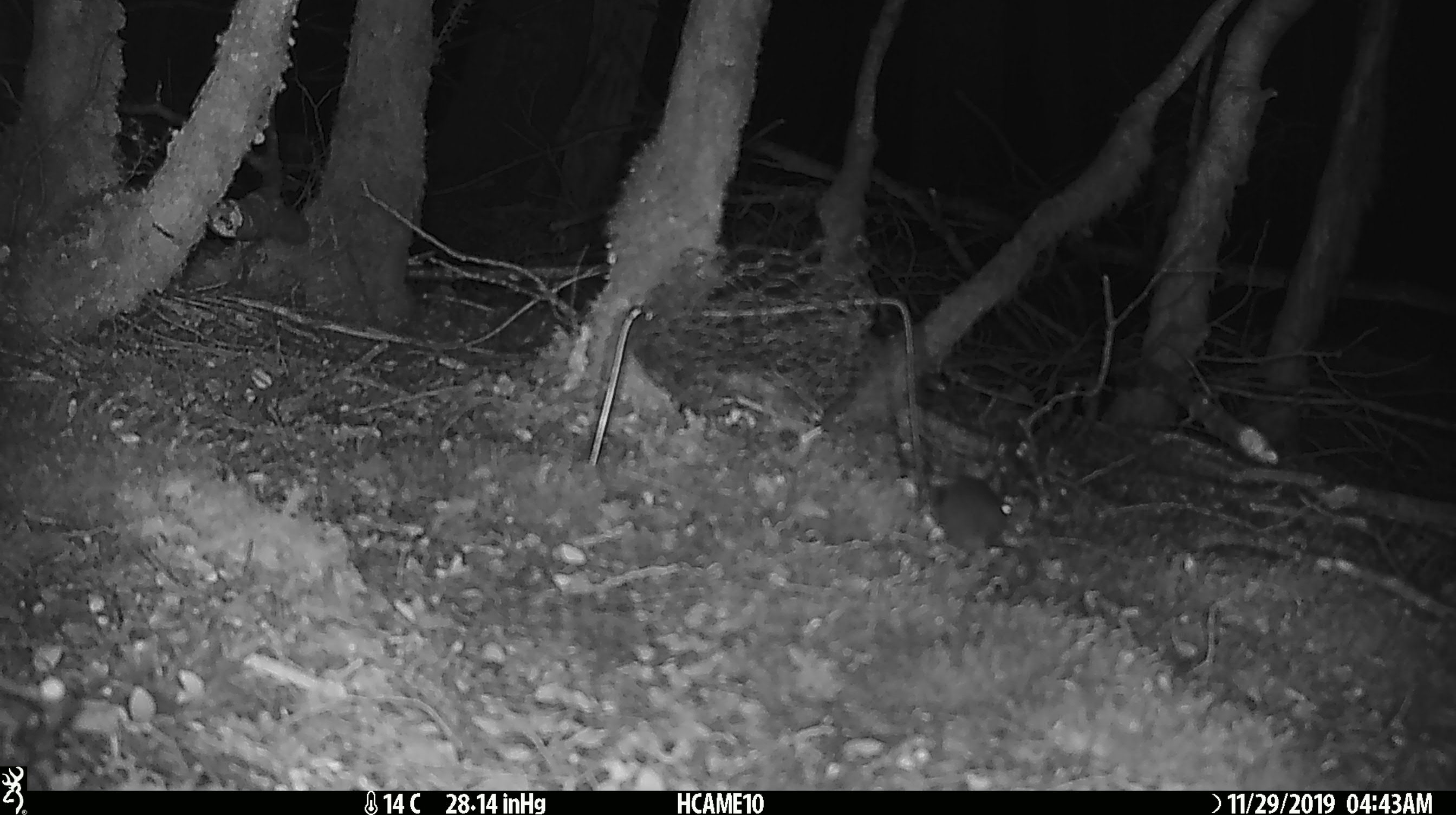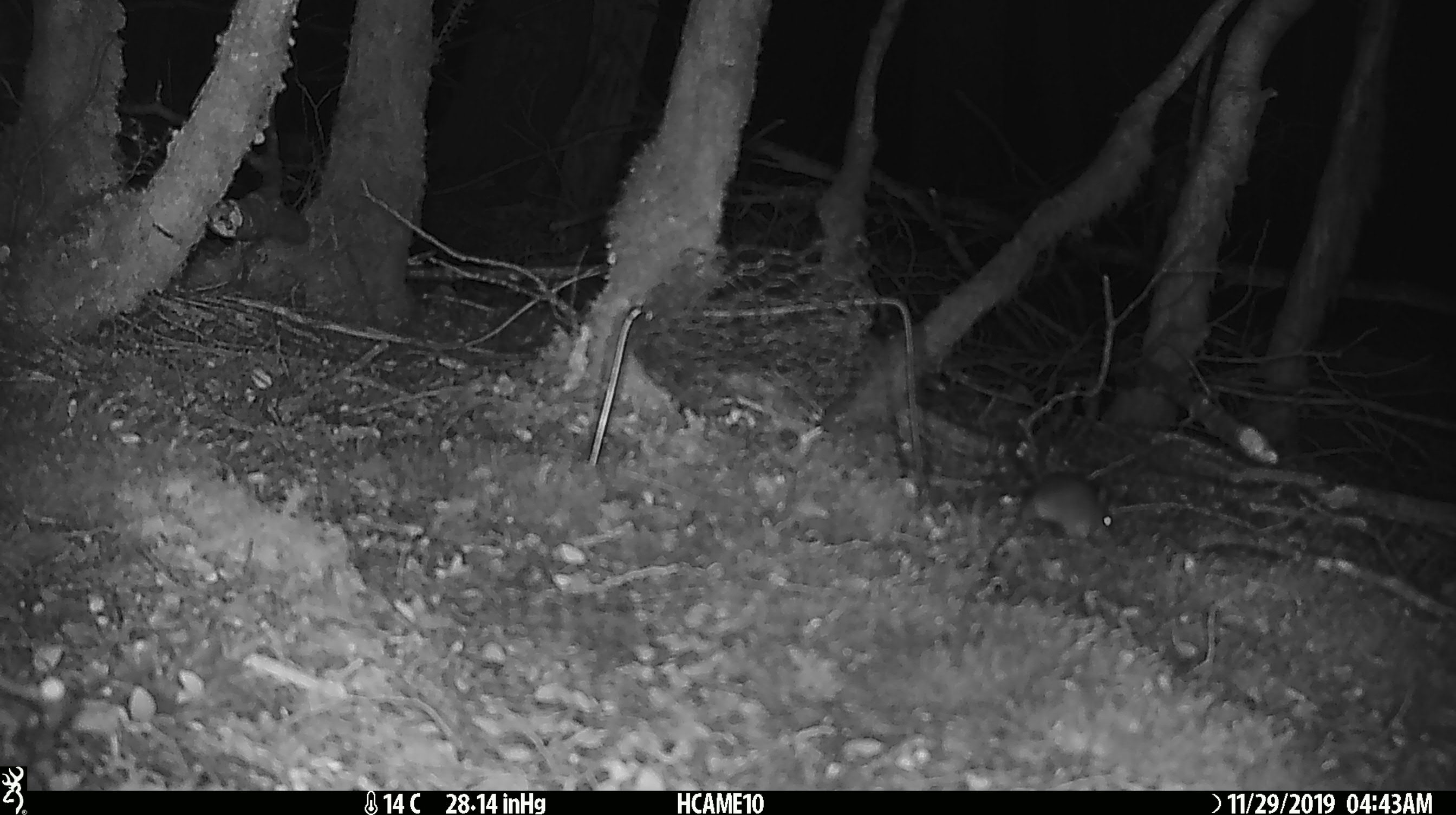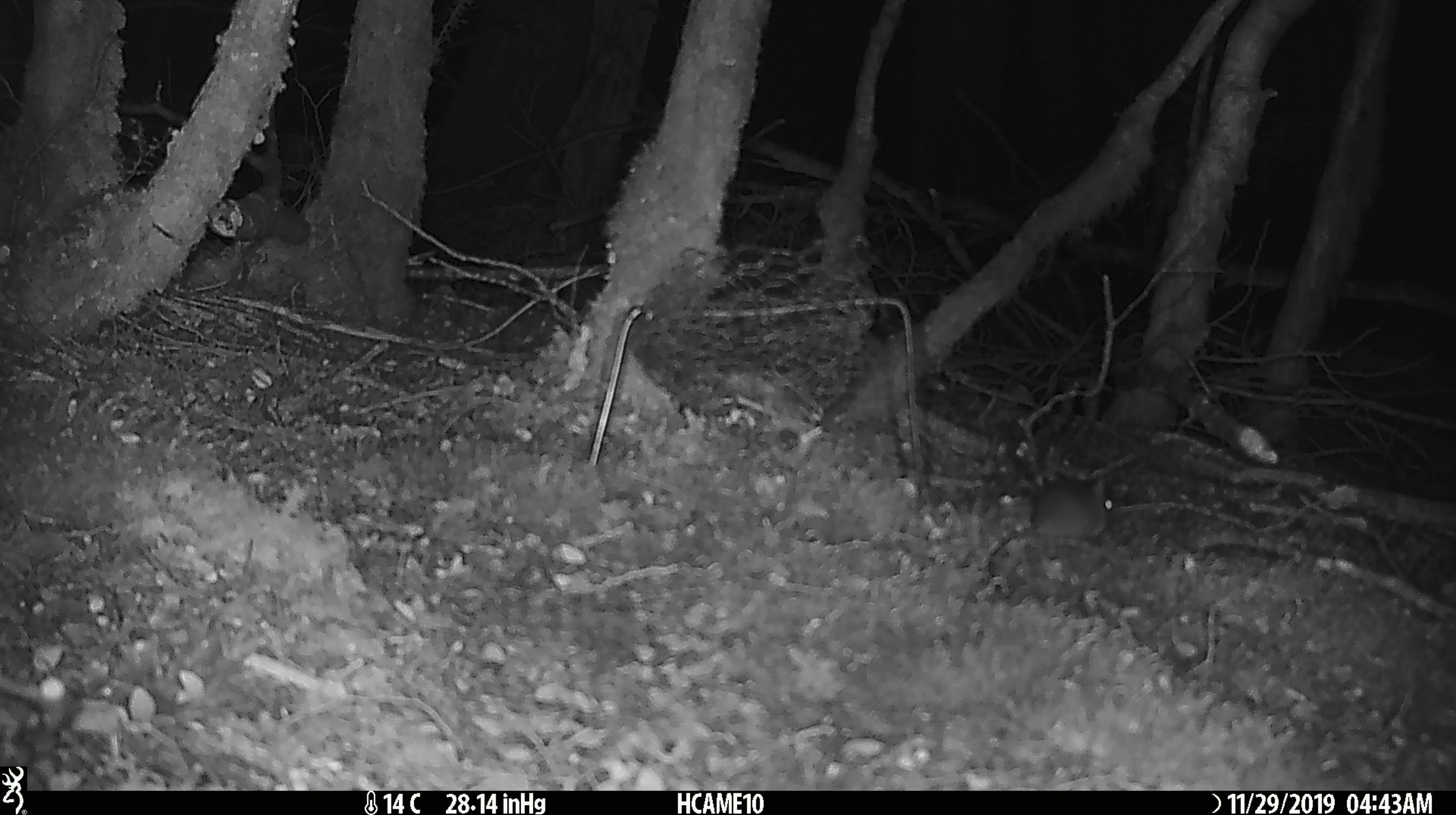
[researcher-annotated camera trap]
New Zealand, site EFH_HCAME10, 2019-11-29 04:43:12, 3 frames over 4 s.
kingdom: Animalia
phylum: Chordata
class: Mammalia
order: Rodentia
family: Muridae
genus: Mus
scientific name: Mus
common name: mouse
Mouse (Mus).